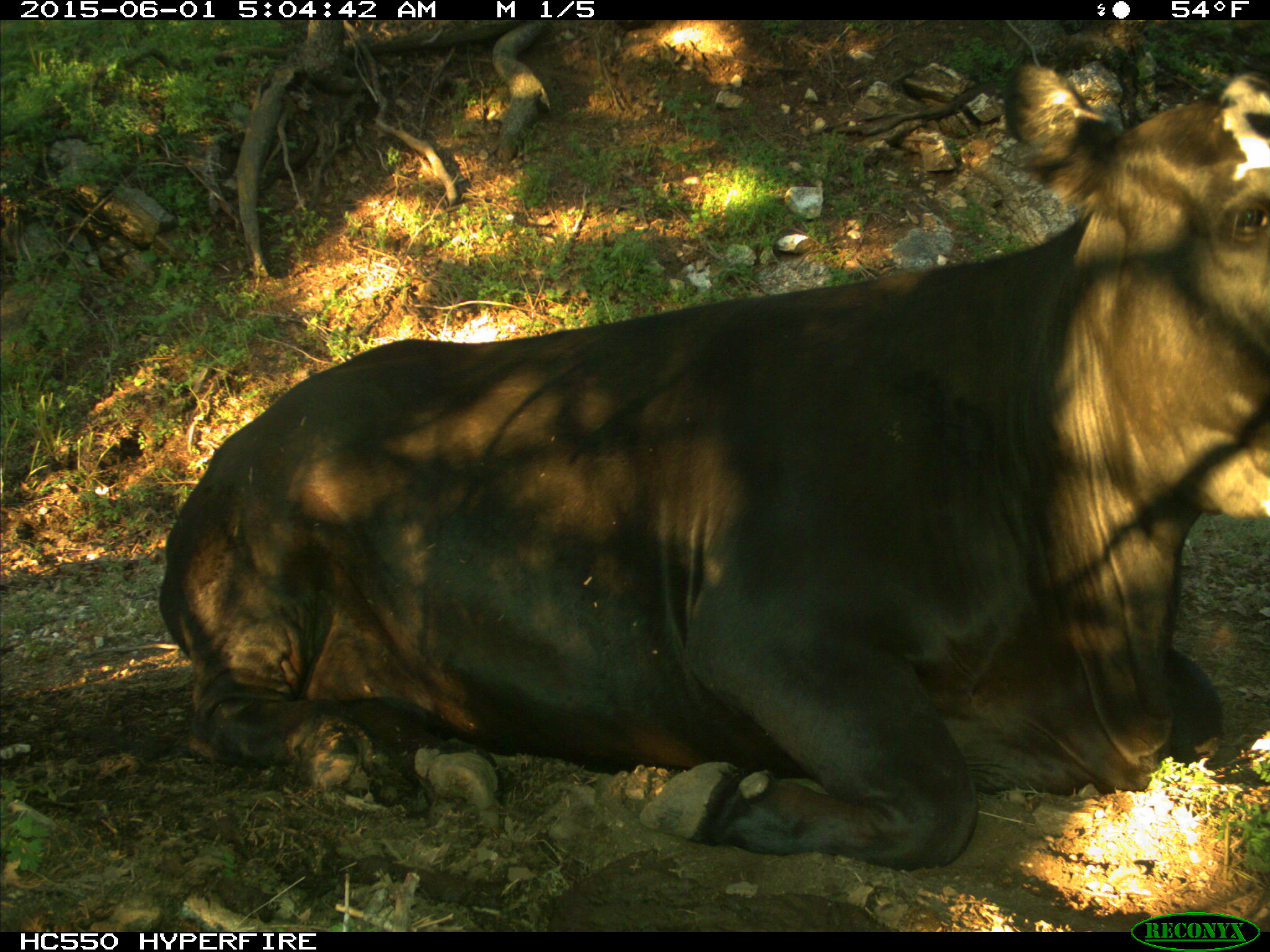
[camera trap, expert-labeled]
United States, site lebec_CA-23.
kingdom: Animalia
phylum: Chordata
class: Mammalia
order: Artiodactyla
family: Bovidae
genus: Bos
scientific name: Bos taurus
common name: domestic cow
Bos taurus (domestic cow).